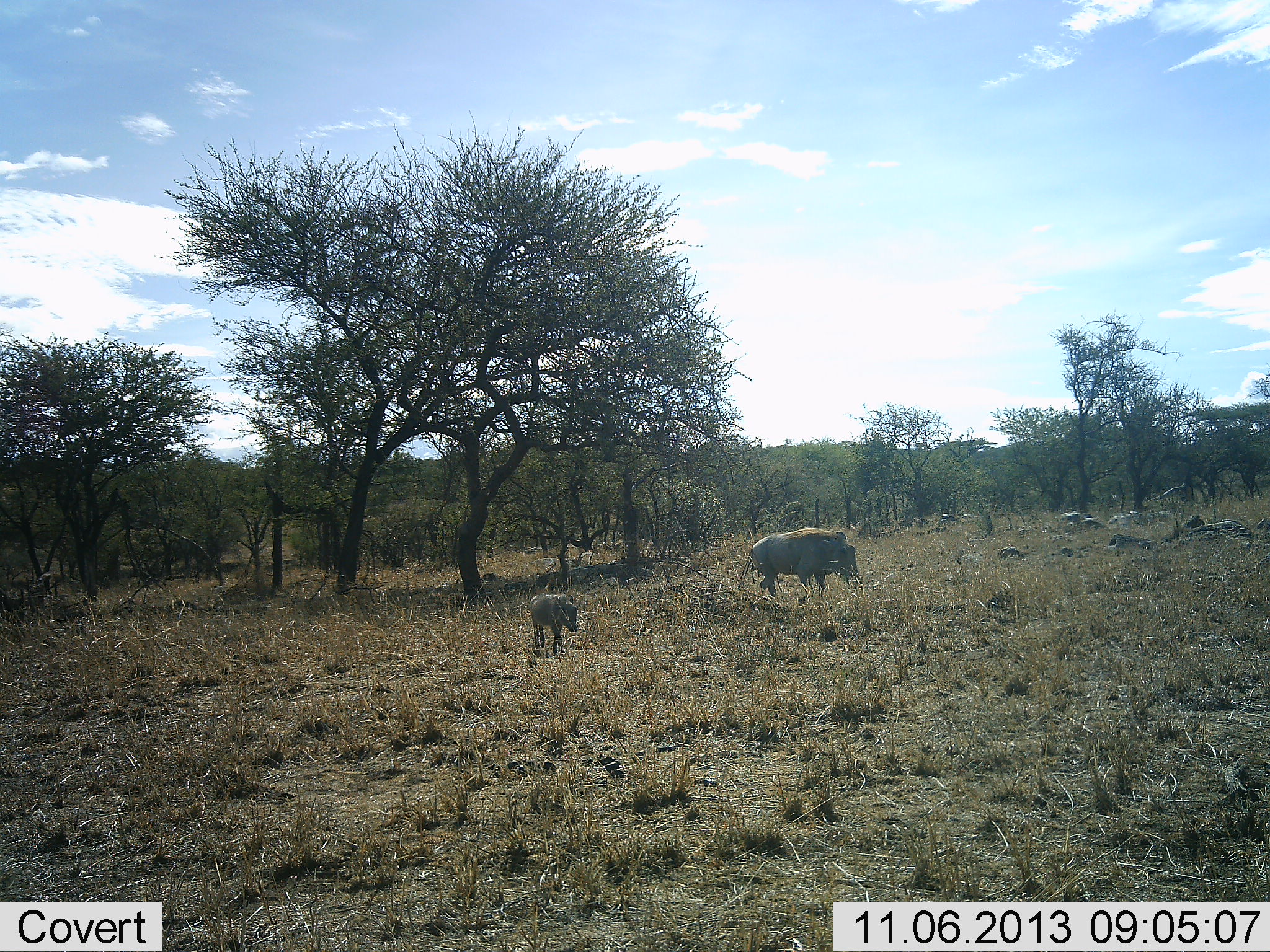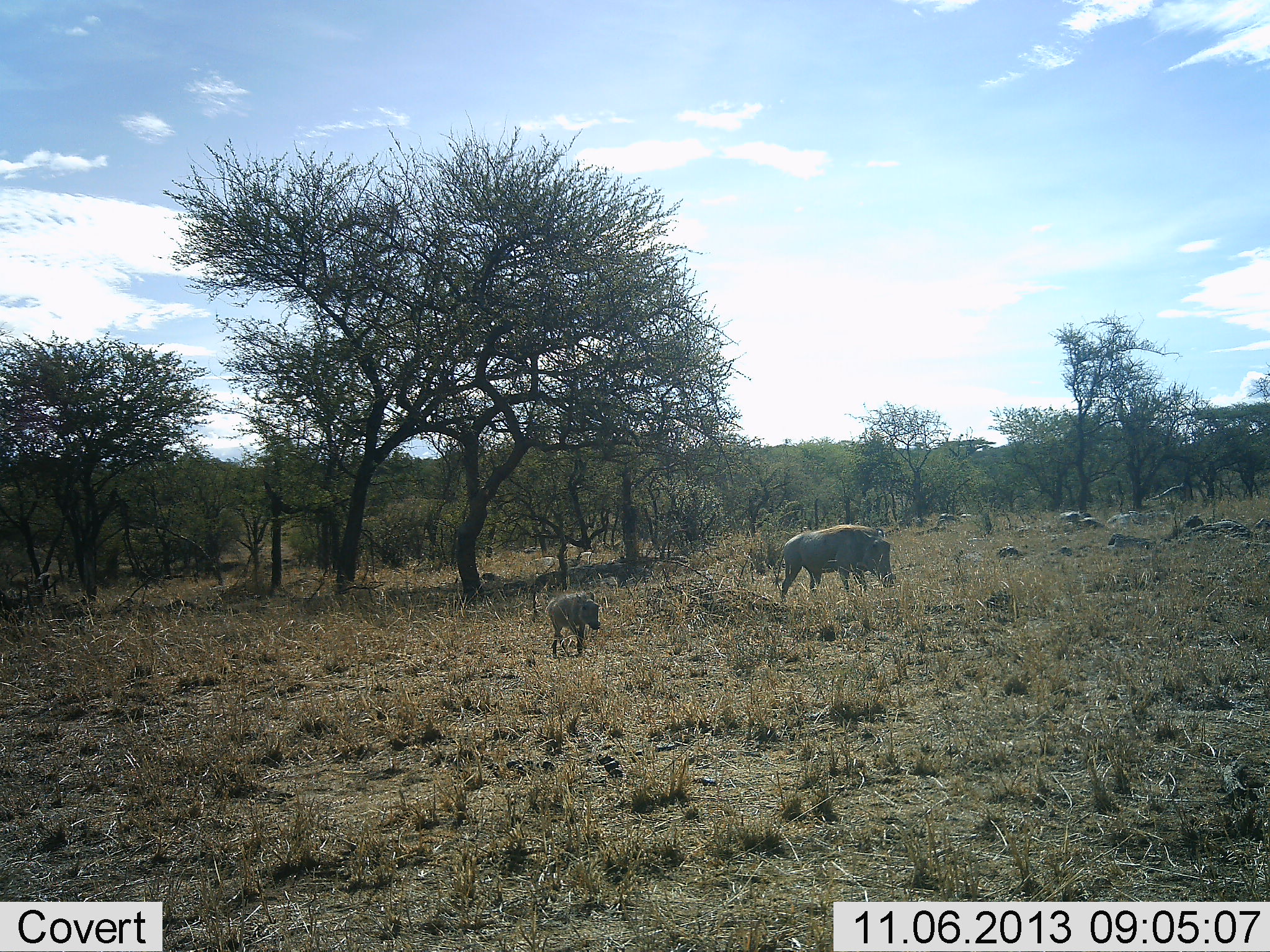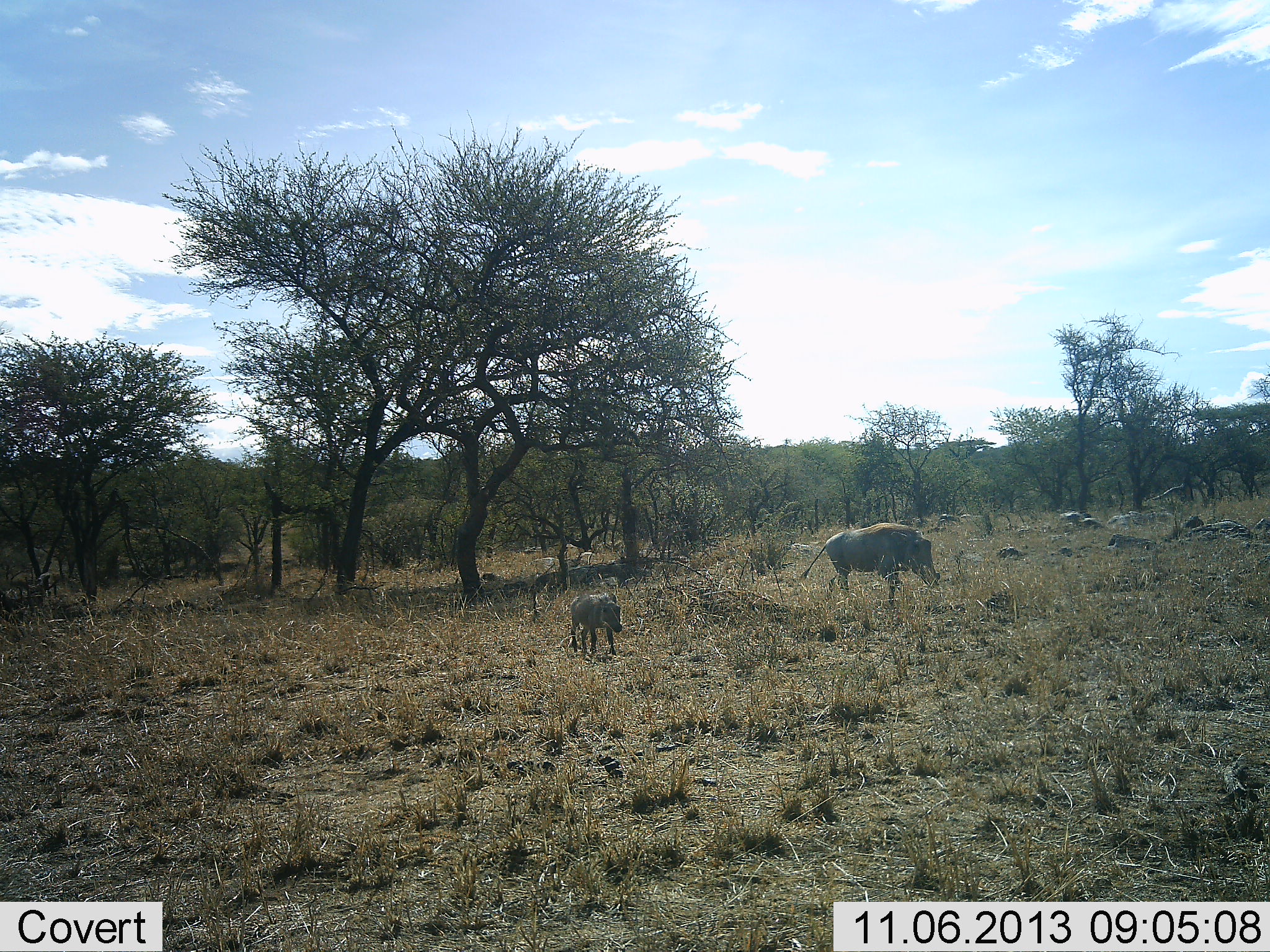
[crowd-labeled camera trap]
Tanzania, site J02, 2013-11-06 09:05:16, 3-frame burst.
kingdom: Animalia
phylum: Chordata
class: Mammalia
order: Artiodactyla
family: Suidae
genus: Phacochoerus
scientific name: Phacochoerus africanus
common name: warthog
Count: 2.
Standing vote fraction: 2%.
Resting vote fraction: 0%.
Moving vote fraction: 96%.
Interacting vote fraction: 0%.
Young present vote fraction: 93%.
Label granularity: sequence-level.